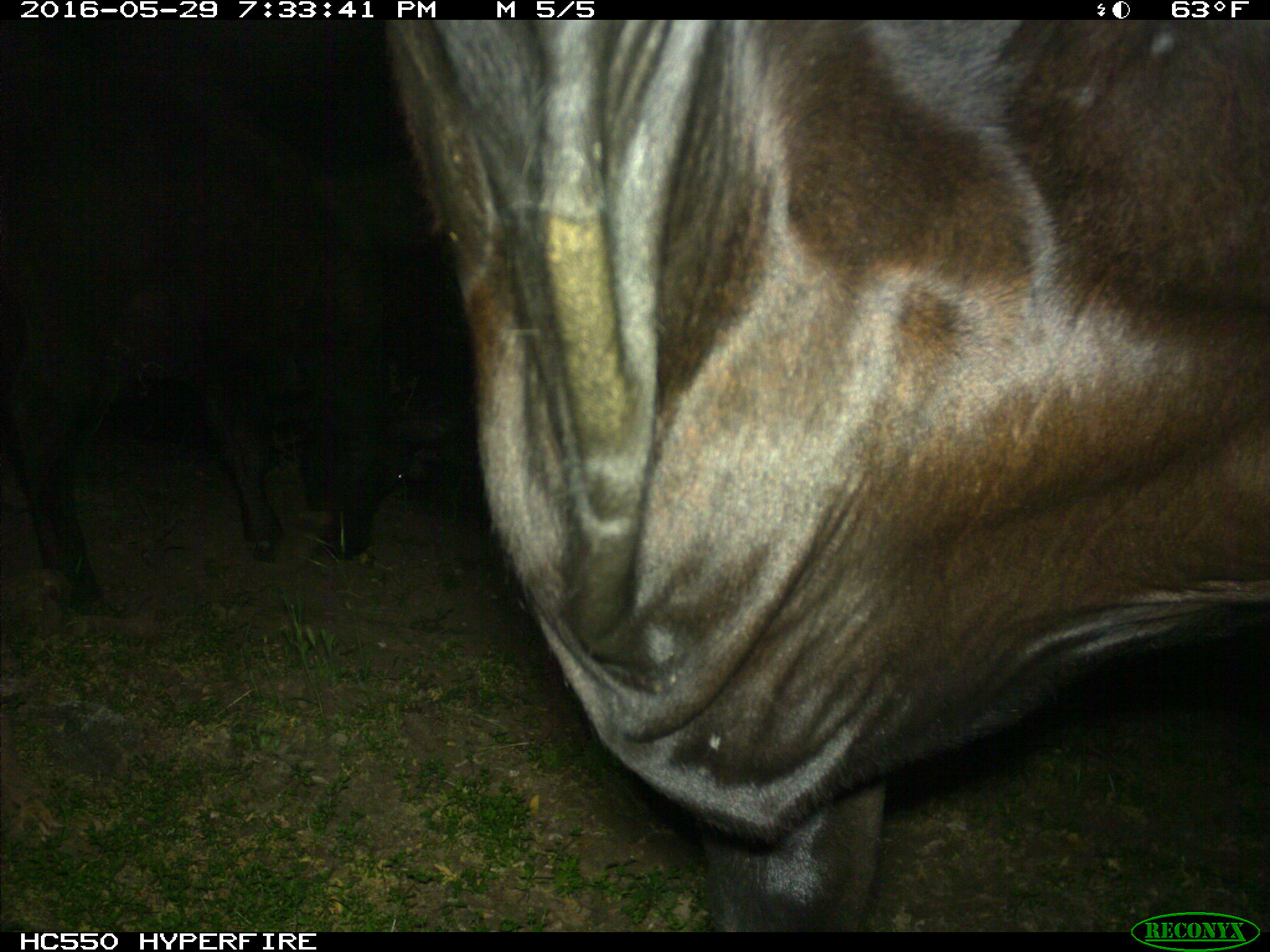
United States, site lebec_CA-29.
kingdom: Animalia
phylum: Chordata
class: Mammalia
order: Artiodactyla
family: Bovidae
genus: Bos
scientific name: Bos taurus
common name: domestic cow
Bos taurus (domestic cow).